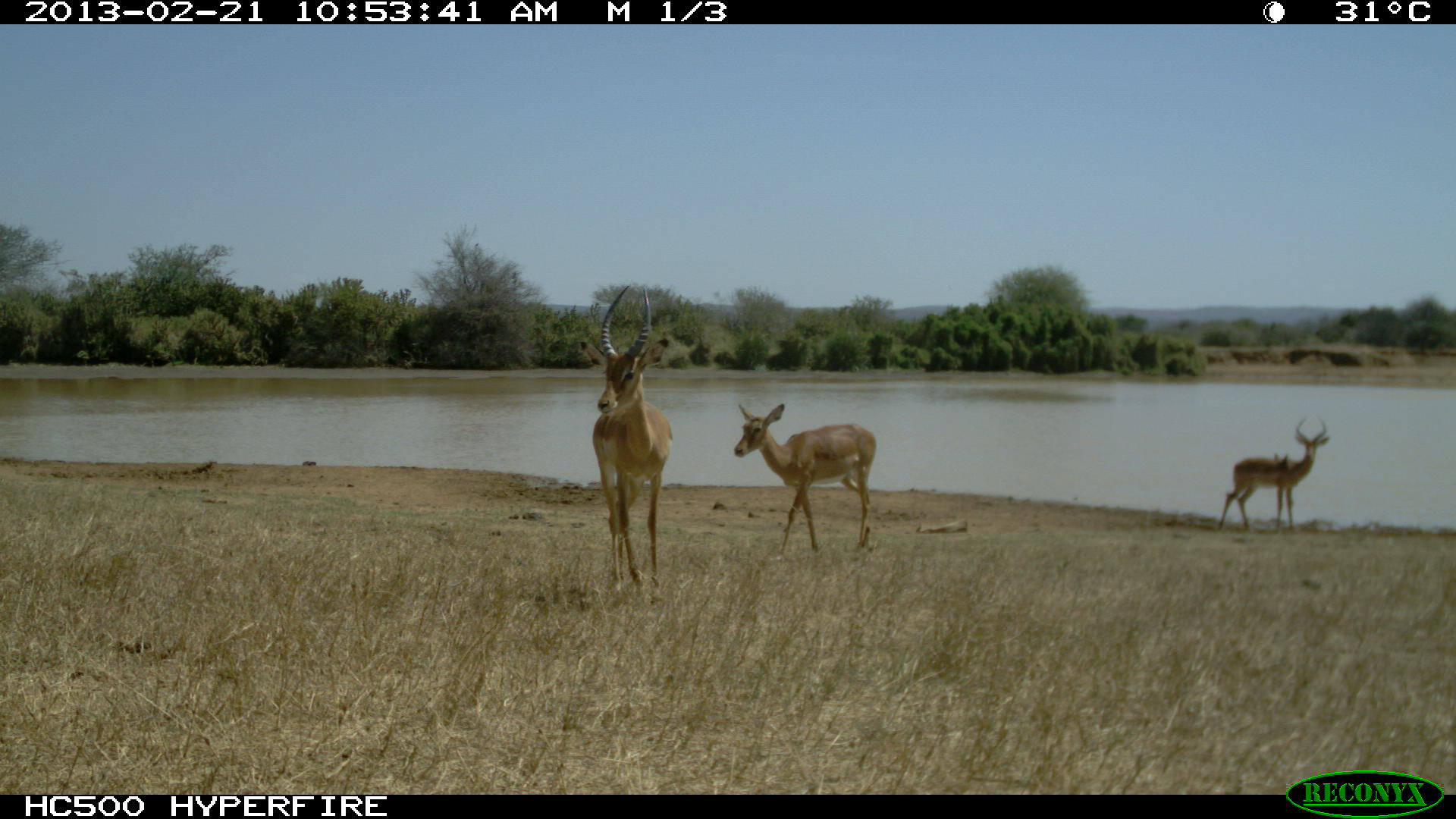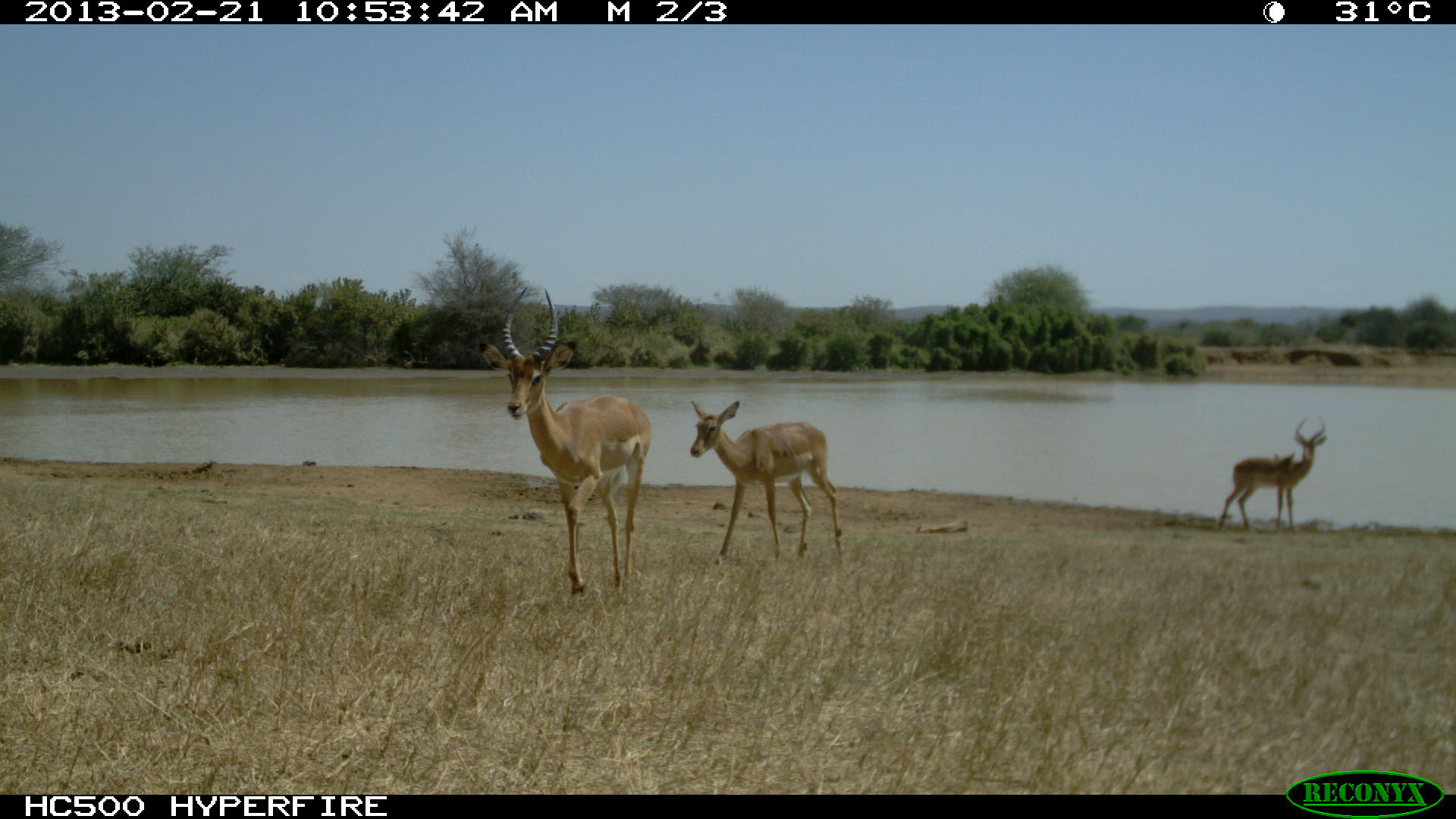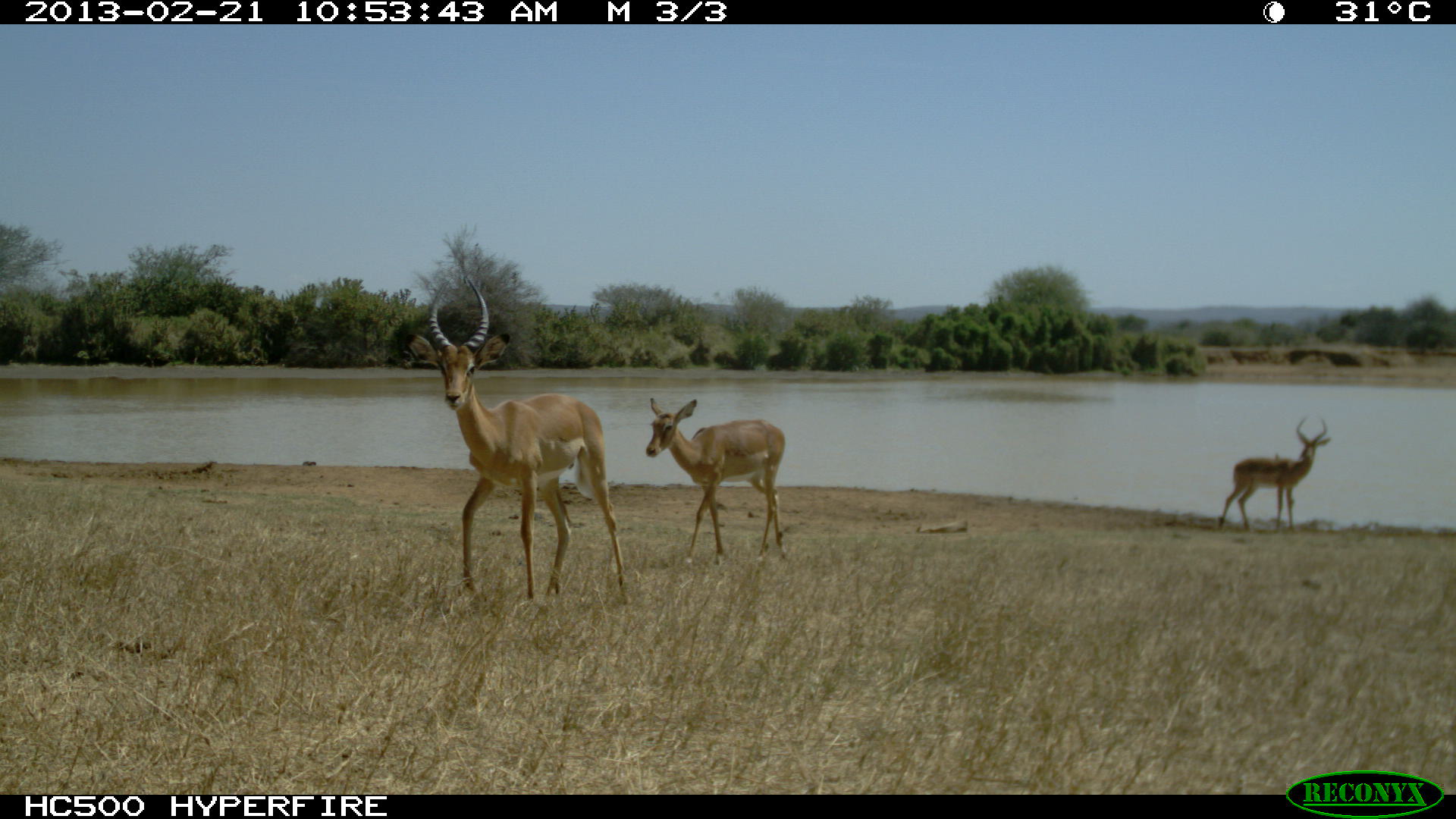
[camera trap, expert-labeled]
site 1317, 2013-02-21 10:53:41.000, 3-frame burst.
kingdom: Animalia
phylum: Chordata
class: Mammalia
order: Artiodactyla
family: Bovidae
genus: Aepyceros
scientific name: Aepyceros melampus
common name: impala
Aepyceros melampus (impala), count 3.